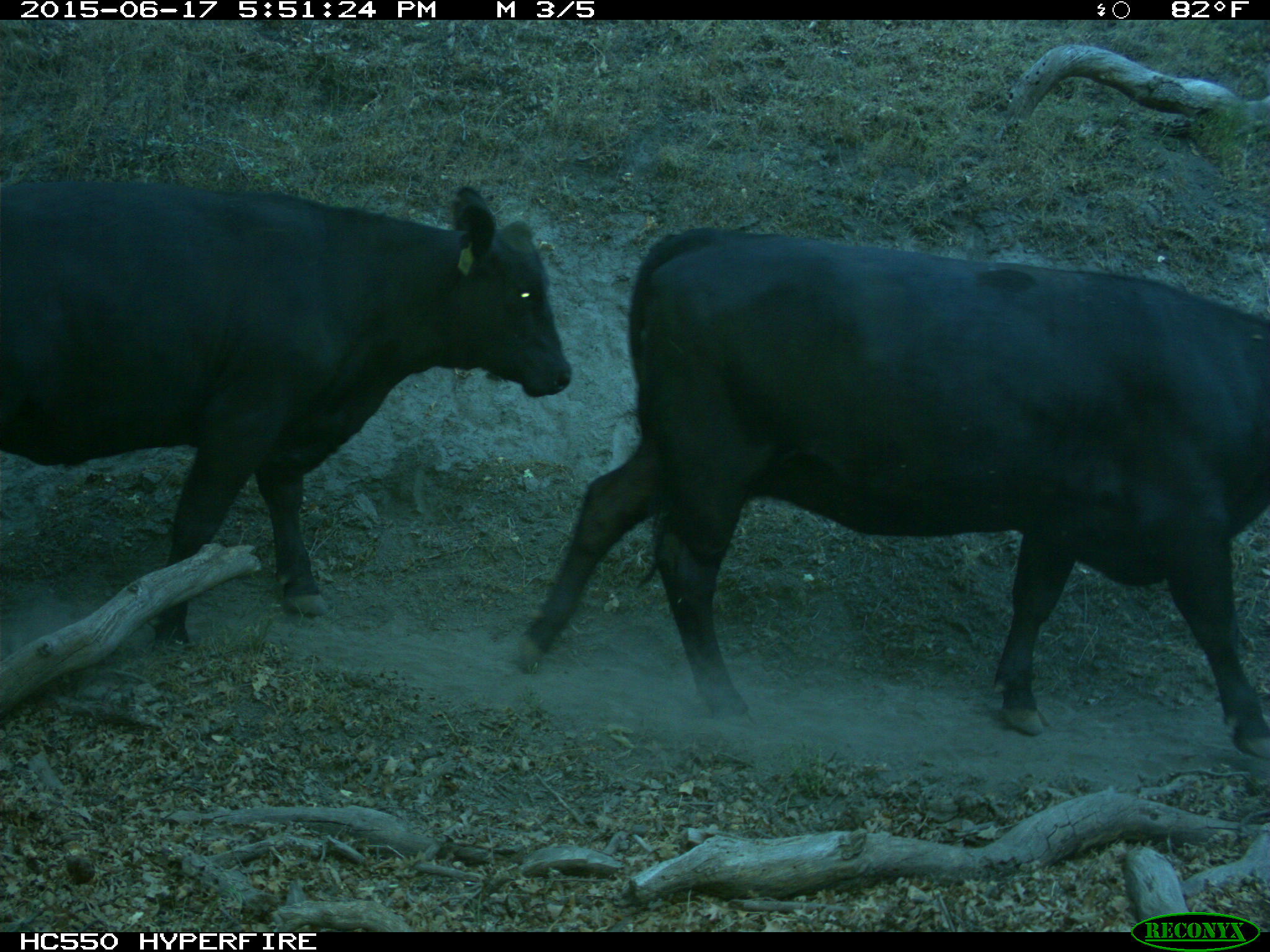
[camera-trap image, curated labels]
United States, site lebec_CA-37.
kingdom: Animalia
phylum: Chordata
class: Mammalia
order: Artiodactyla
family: Bovidae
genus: Bos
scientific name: Bos taurus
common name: domestic cow